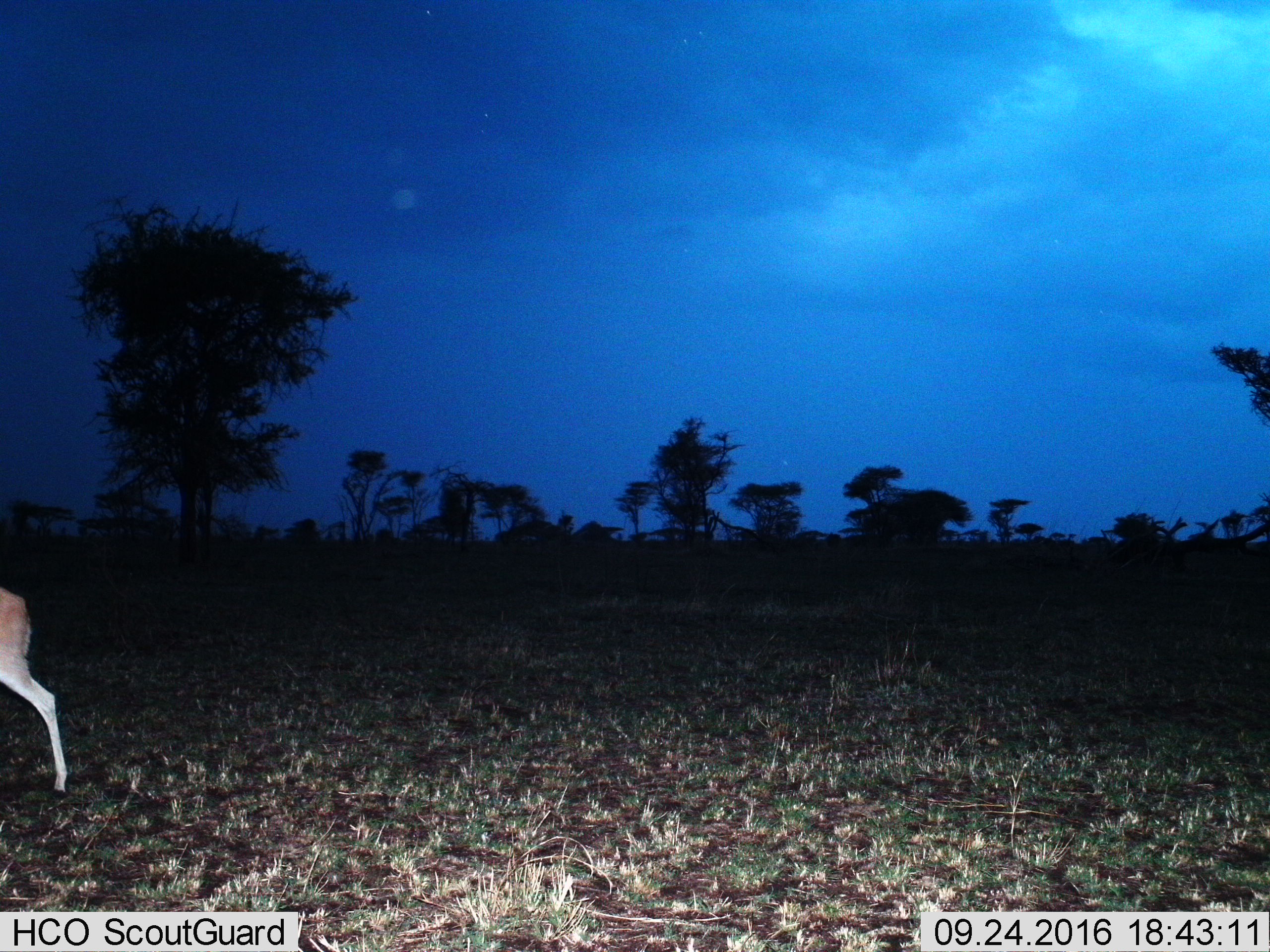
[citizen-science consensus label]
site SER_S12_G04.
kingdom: Animalia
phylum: Chordata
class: Mammalia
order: Artiodactyla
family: Bovidae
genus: Eudorcas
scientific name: Eudorcas thomsonii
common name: thomson's gazelle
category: gazellethomsons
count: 1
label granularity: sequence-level